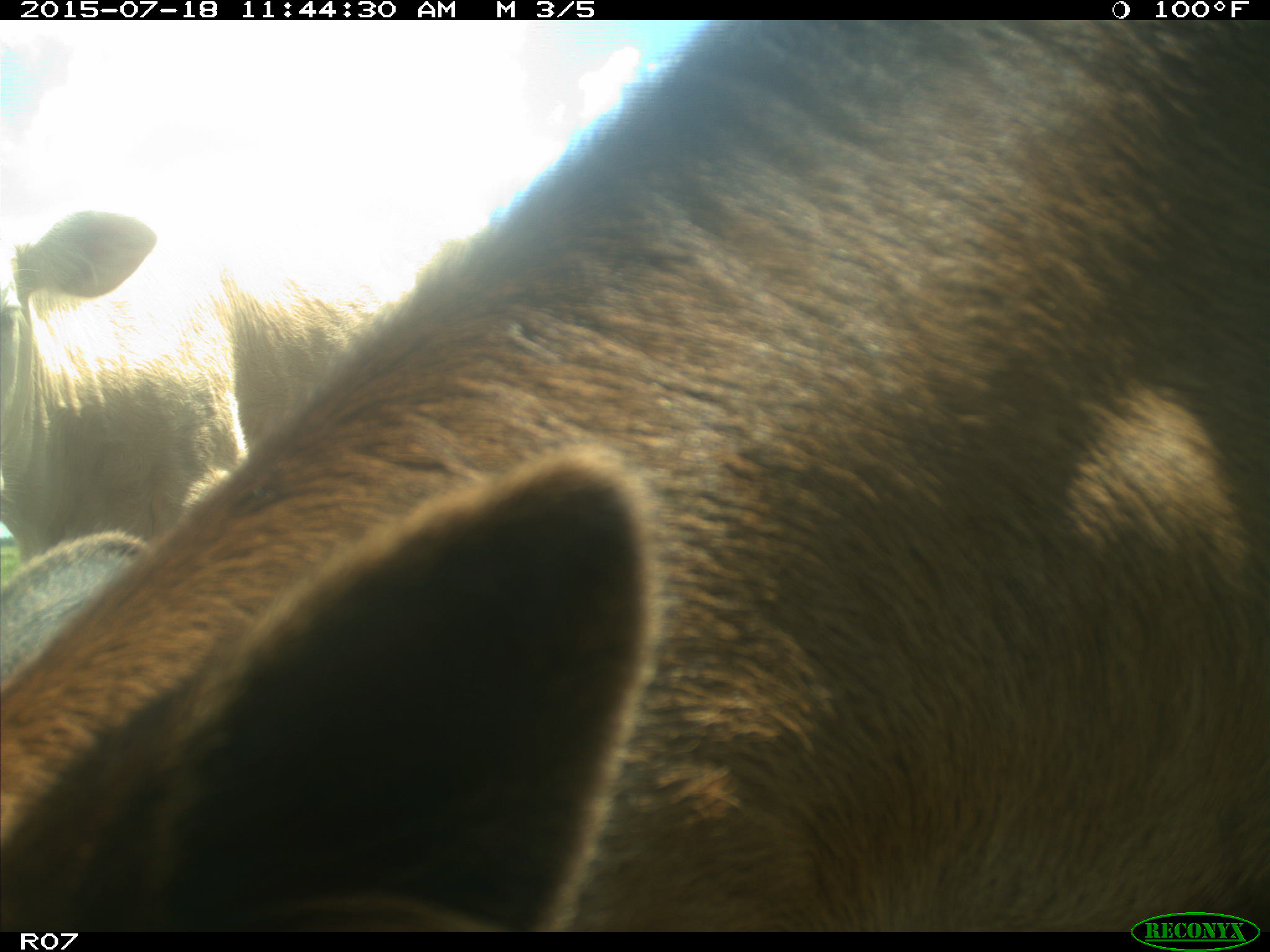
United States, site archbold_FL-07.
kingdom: Animalia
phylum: Chordata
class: Mammalia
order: Artiodactyla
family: Bovidae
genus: Bos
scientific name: Bos taurus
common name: domestic cow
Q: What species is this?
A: Bos taurus (domestic cow).